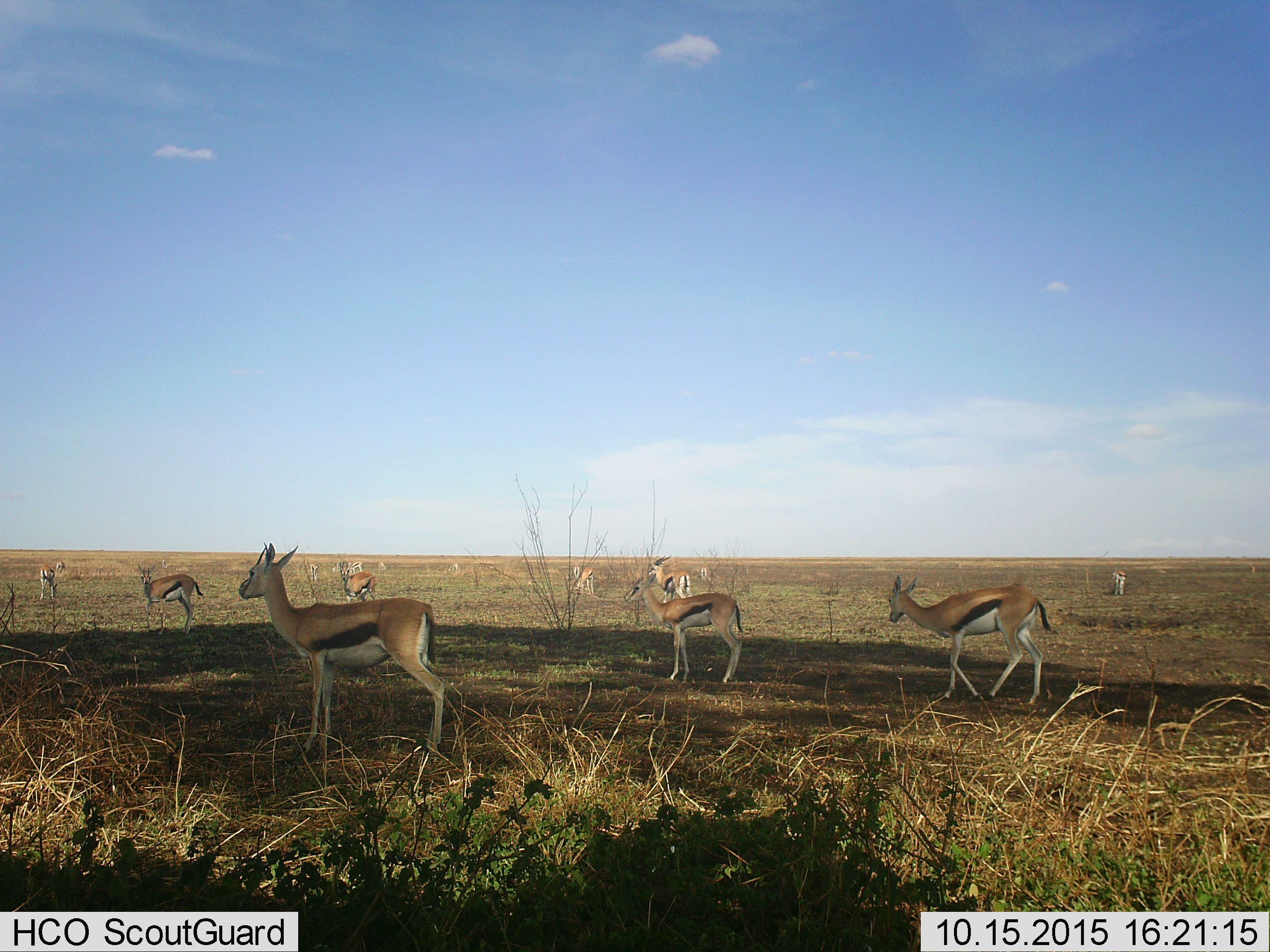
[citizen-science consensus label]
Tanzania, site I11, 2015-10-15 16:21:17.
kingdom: Animalia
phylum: Chordata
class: Mammalia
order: Artiodactyla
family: Bovidae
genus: Eudorcas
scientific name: Eudorcas thomsonii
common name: thomson's gazelle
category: gazellethomsons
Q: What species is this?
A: Gazellethomsons (thomson's gazelle) (Eudorcas thomsonii).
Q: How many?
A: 11-50.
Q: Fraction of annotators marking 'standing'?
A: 100%.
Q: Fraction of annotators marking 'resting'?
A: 0%.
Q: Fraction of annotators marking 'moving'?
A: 60%.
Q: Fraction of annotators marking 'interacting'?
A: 0%.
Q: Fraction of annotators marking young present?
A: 10%.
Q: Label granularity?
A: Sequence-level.